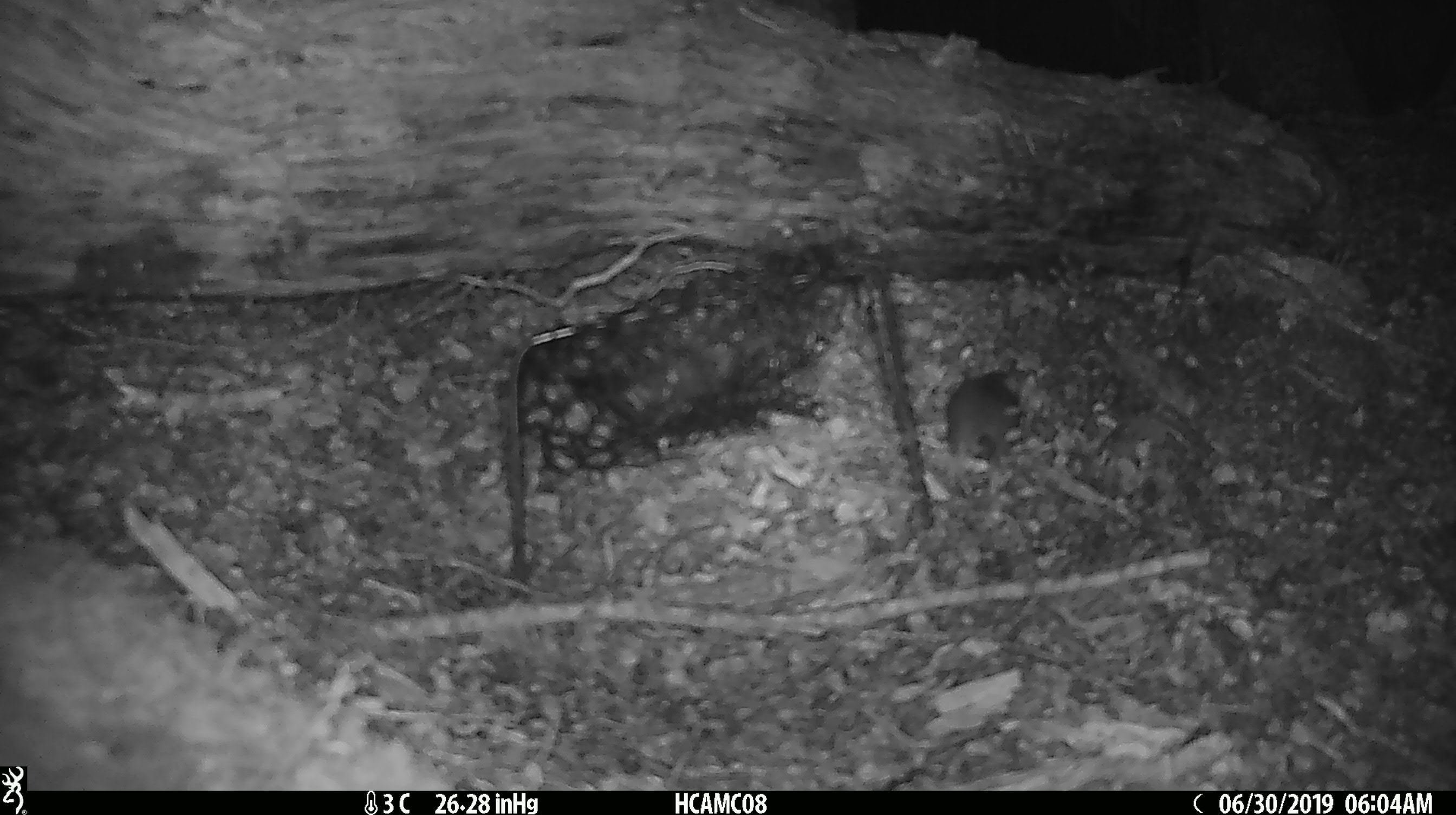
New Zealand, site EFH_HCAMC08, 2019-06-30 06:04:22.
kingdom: Animalia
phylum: Chordata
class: Mammalia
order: Rodentia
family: Muridae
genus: Mus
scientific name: Mus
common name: mouse